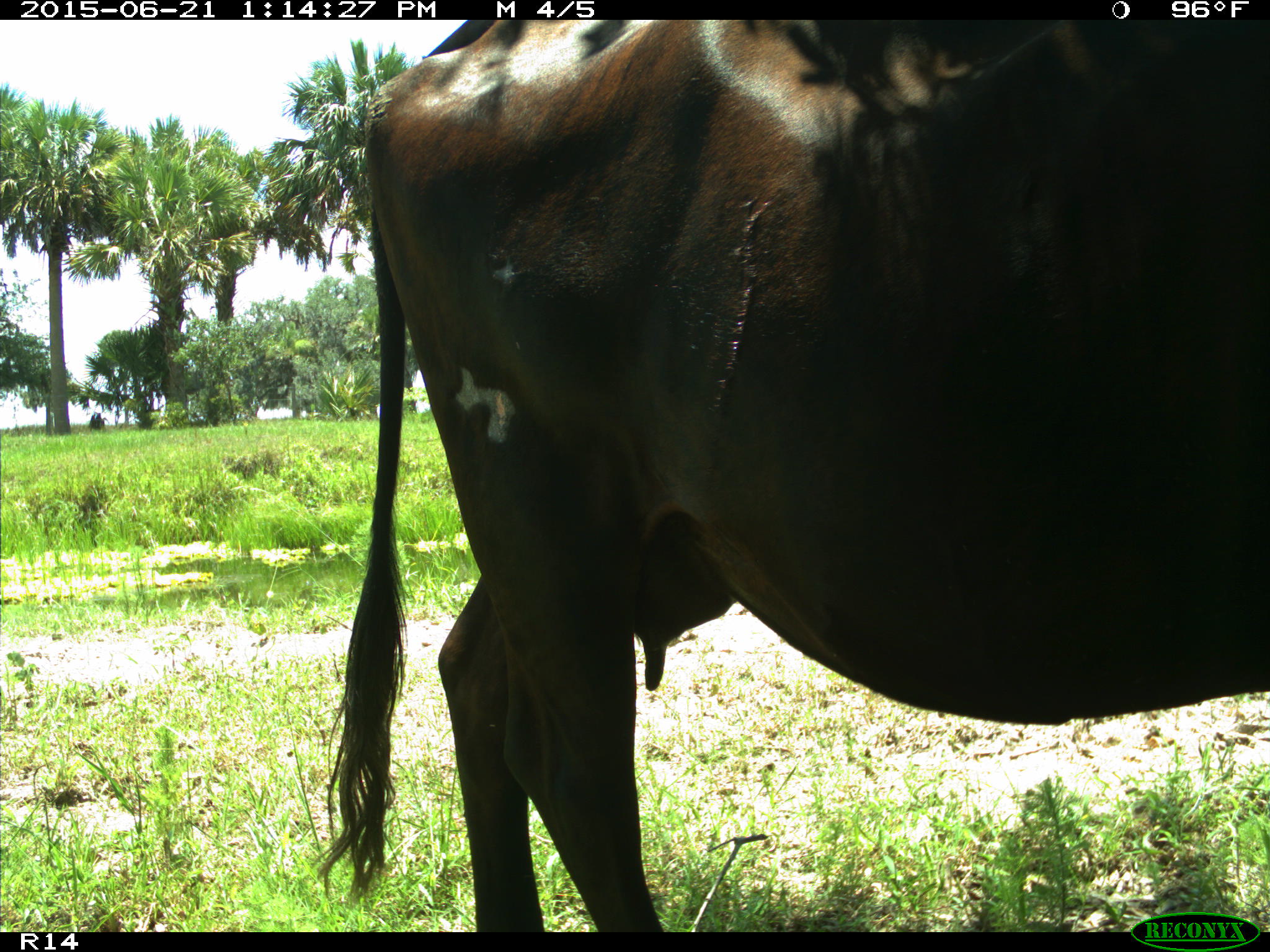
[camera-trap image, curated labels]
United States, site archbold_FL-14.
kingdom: Animalia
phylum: Chordata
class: Mammalia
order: Artiodactyla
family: Bovidae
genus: Bos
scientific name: Bos taurus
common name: domestic cow